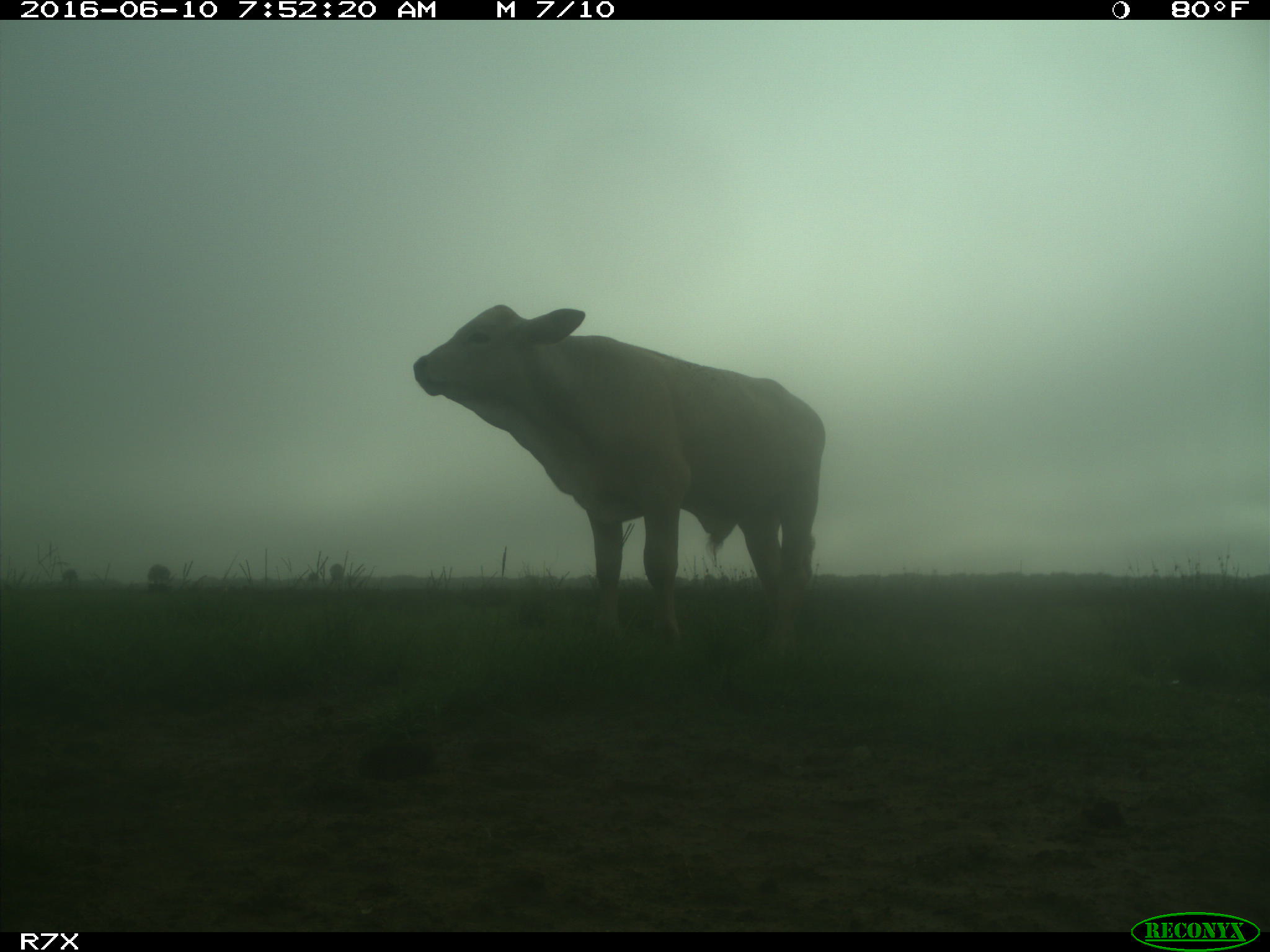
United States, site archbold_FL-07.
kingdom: Animalia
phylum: Chordata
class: Mammalia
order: Artiodactyla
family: Bovidae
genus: Bos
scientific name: Bos taurus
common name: domestic cow